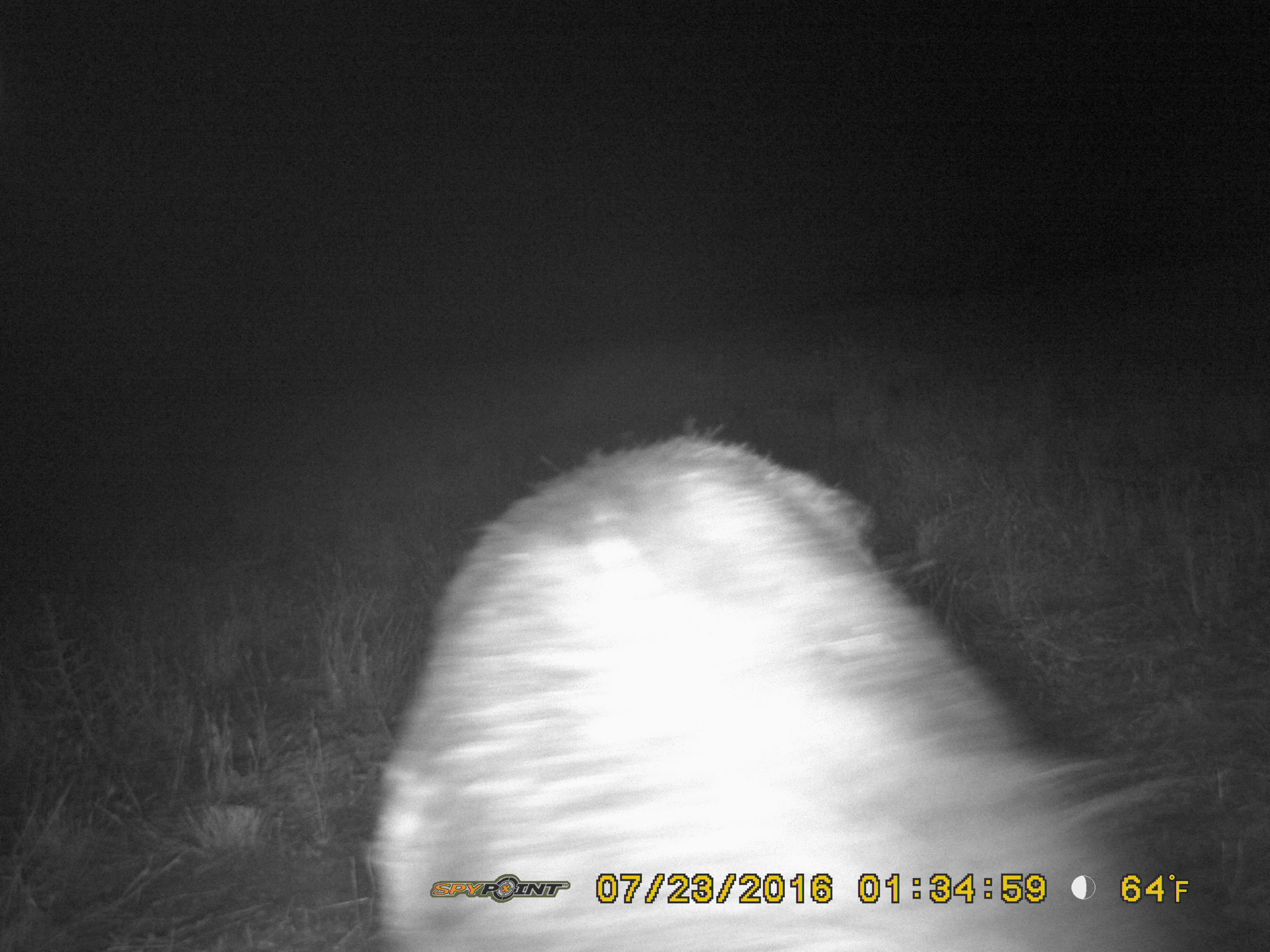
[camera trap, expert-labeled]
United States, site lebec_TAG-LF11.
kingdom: Animalia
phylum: Chordata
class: Mammalia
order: Artiodactyla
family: Suidae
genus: Sus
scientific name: Sus scrofa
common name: wild boar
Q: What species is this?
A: Sus scrofa (wild boar).